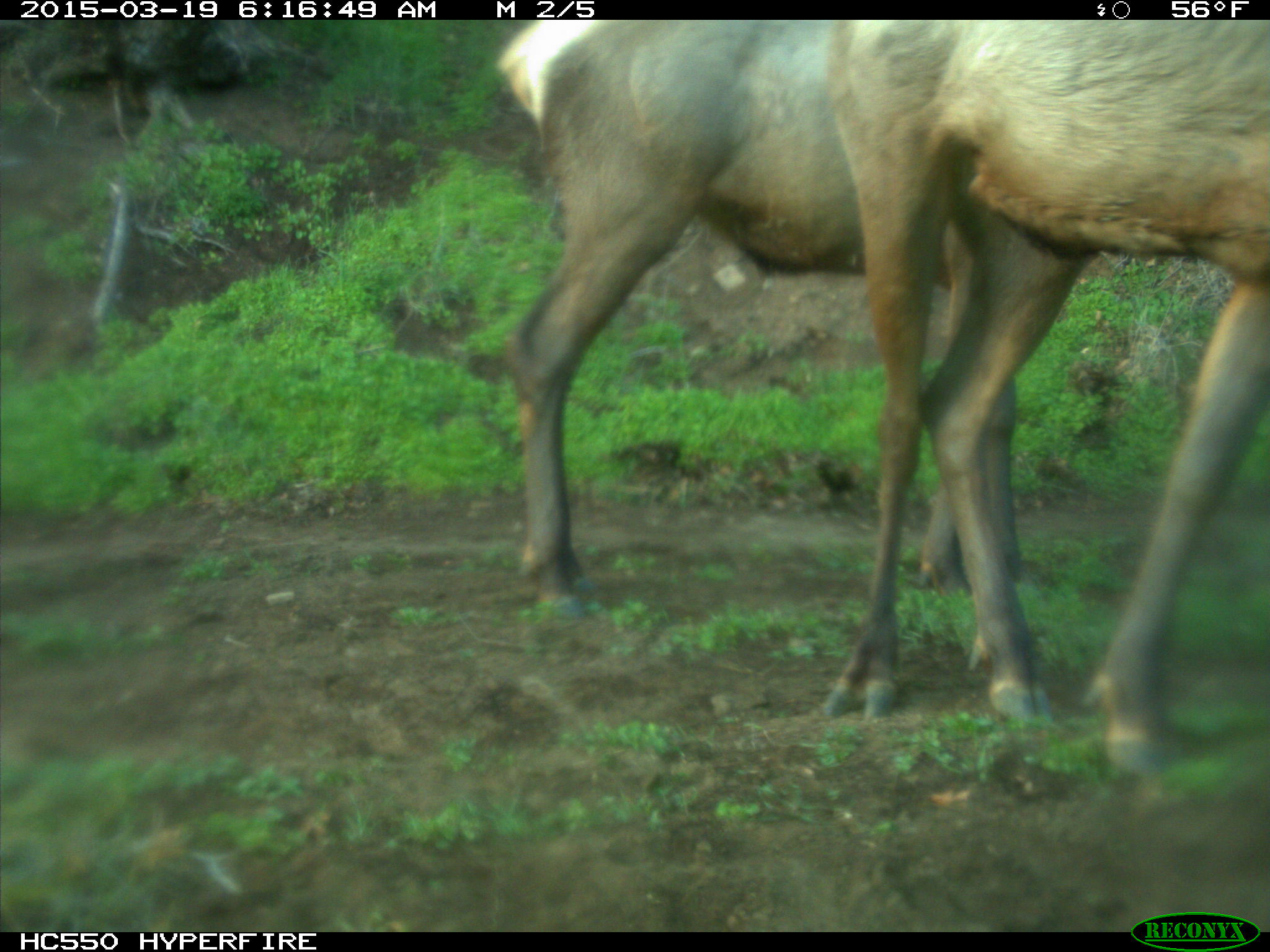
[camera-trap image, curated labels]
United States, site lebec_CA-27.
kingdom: Animalia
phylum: Chordata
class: Mammalia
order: Artiodactyla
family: Cervidae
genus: Cervus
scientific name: Cervus canadensis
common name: elk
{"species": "Cervus canadensis (elk)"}